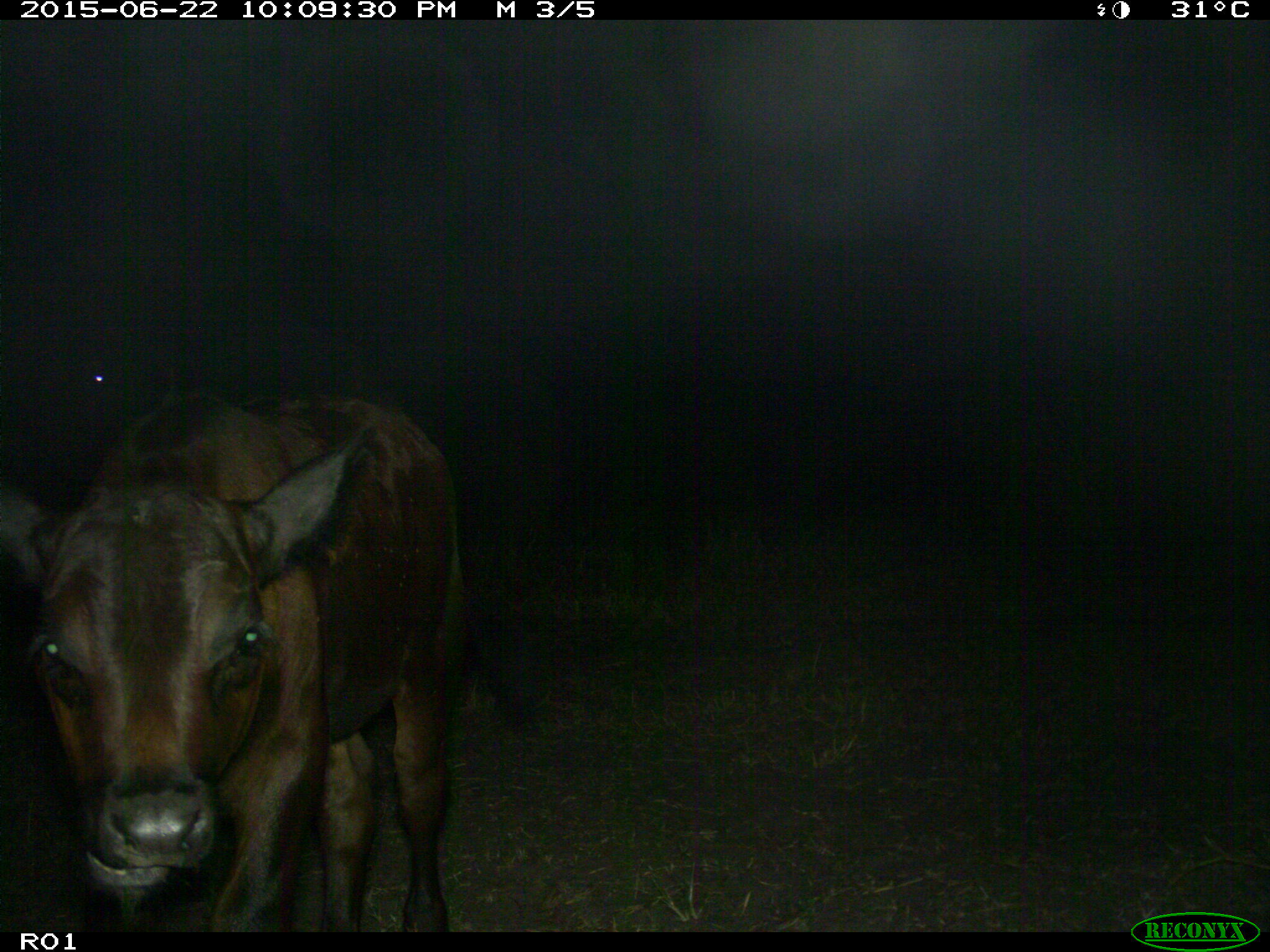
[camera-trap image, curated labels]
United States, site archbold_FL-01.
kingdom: Animalia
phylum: Chordata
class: Mammalia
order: Artiodactyla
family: Bovidae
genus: Bos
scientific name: Bos taurus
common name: domestic cow